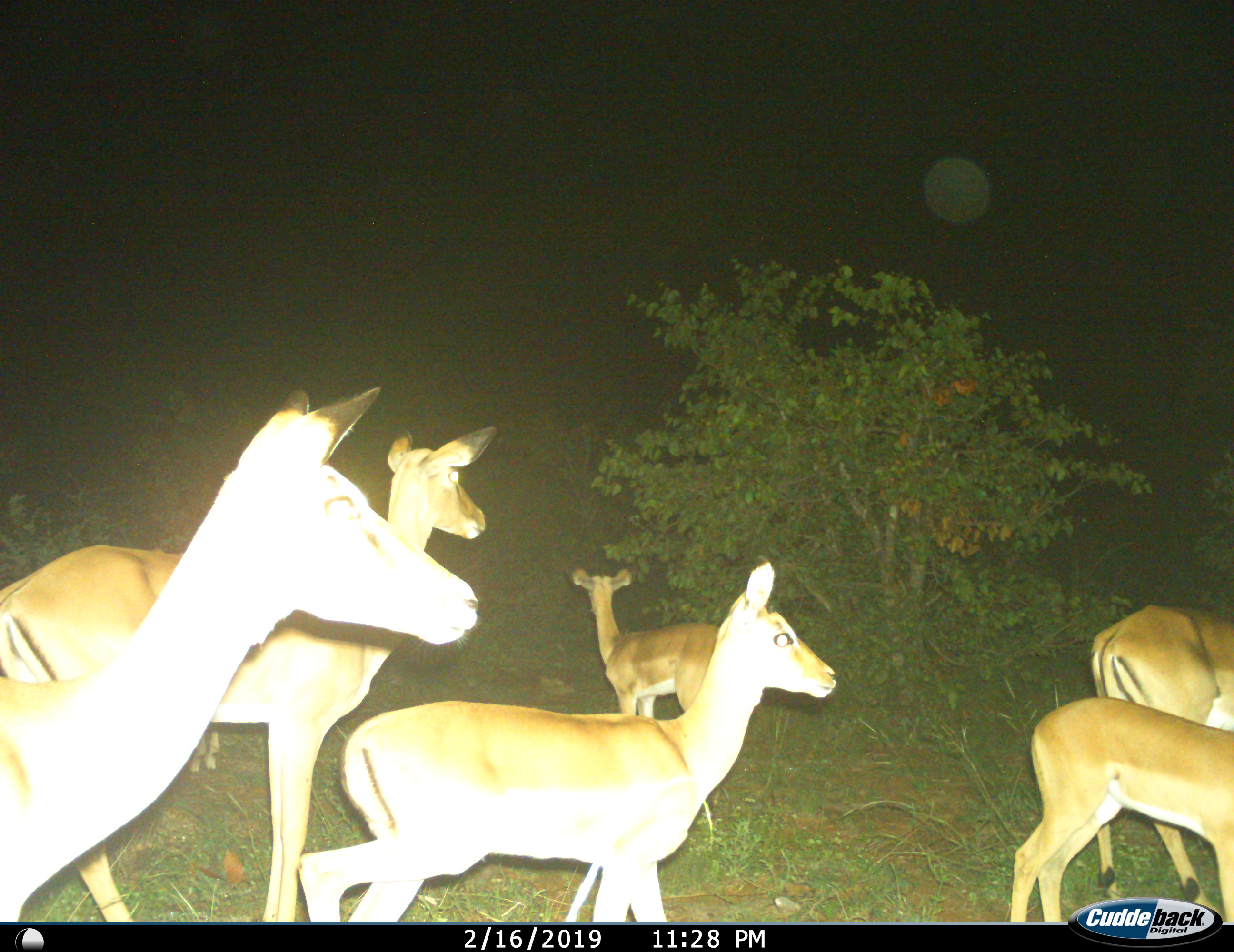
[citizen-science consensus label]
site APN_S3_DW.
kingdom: Animalia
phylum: Chordata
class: Mammalia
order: Artiodactyla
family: Bovidae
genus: Aepyceros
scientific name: Aepyceros melampus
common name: impala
Impala (Aepyceros melampus), count 6. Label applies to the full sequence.